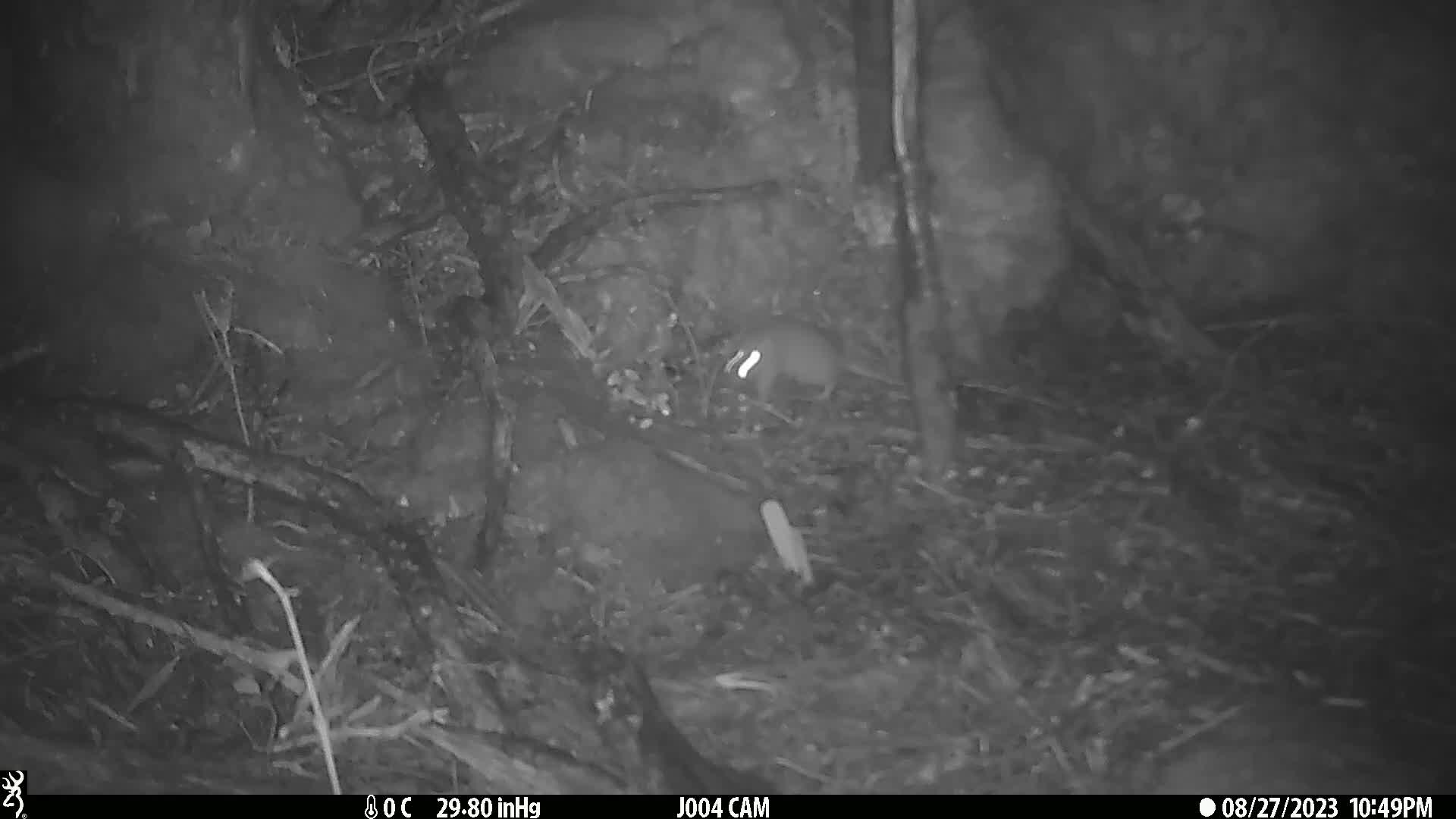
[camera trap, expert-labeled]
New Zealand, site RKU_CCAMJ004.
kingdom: Animalia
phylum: Chordata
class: Mammalia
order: Rodentia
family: Muridae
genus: Rattus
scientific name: Rattus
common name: rat